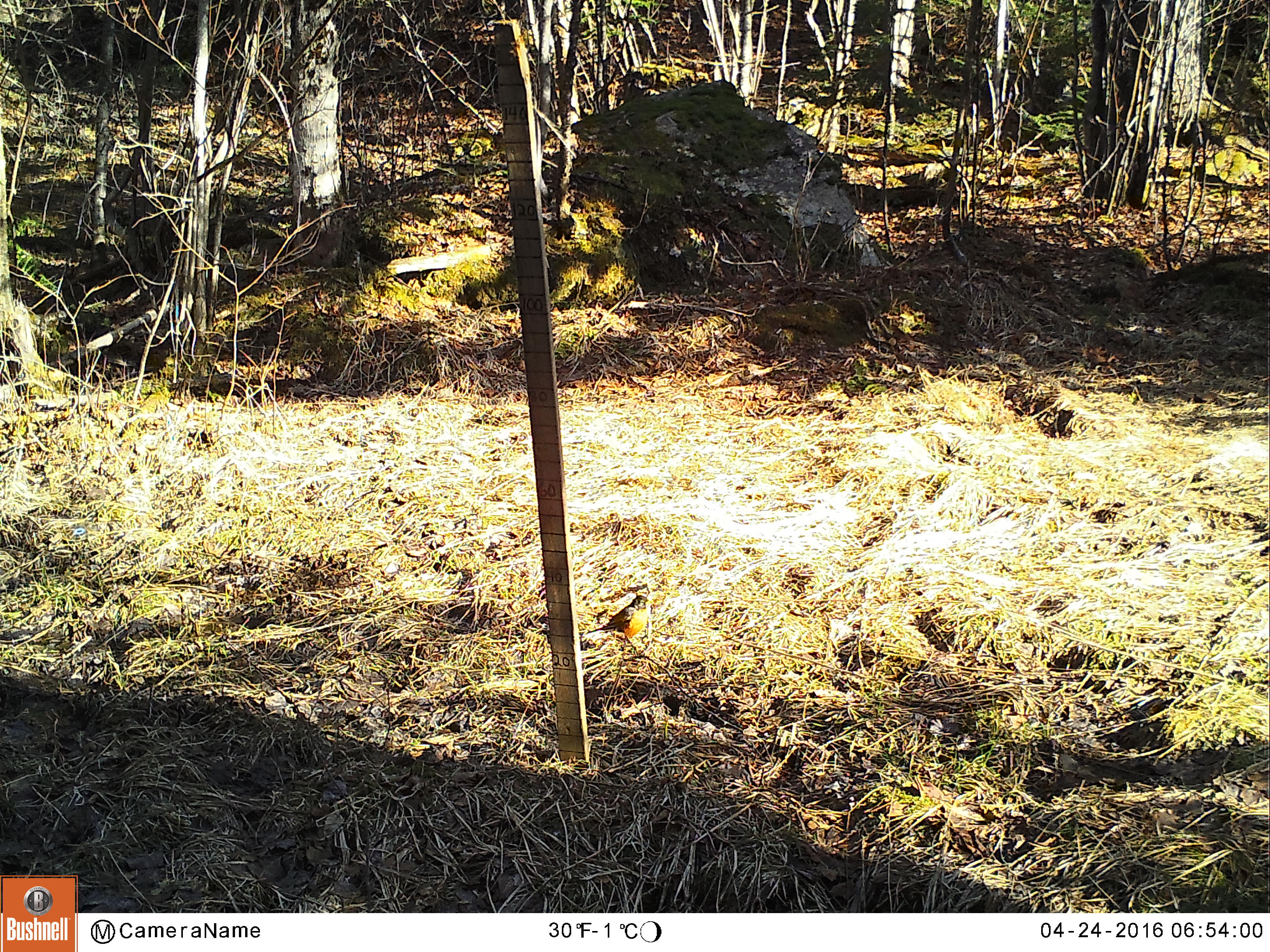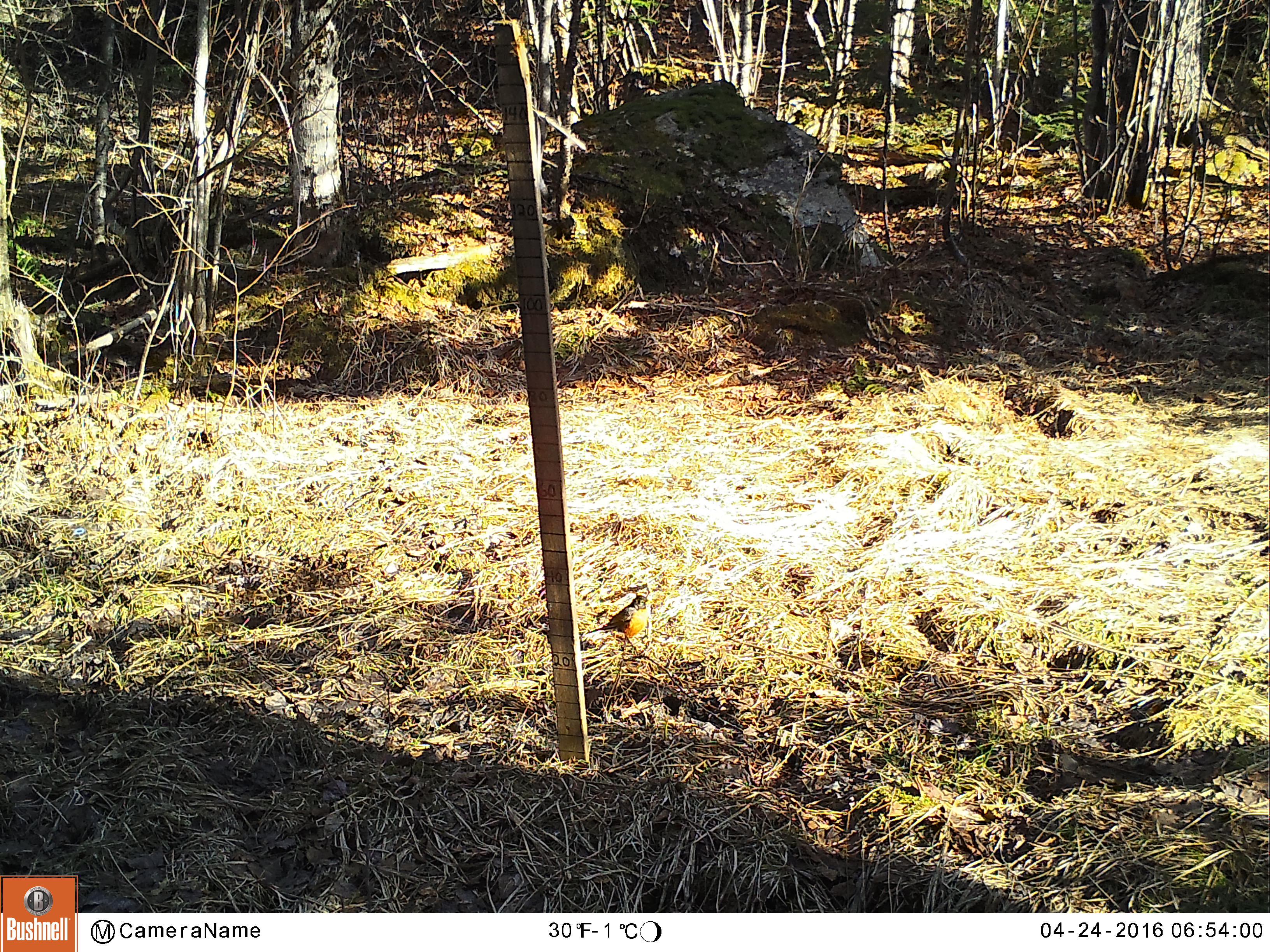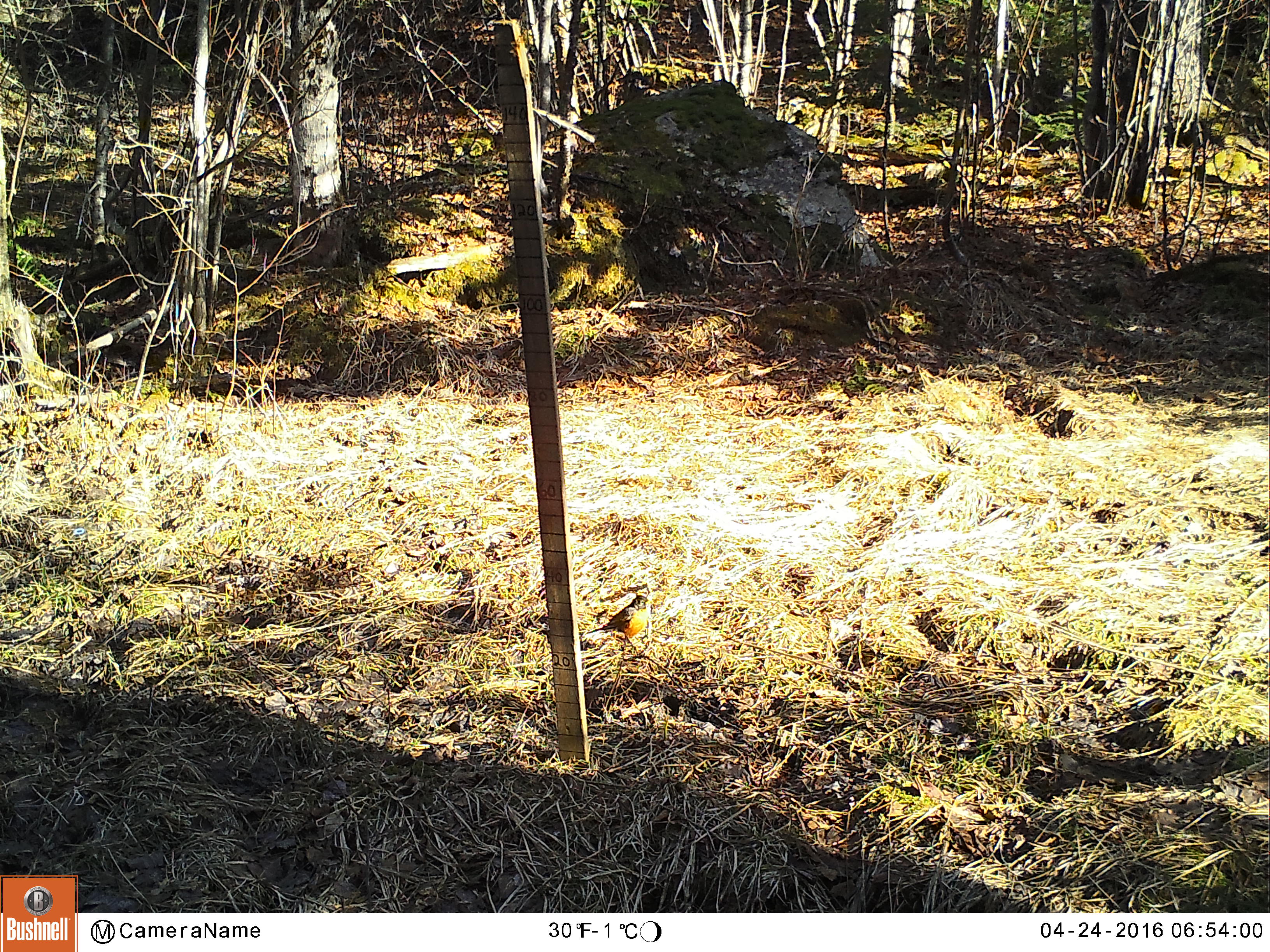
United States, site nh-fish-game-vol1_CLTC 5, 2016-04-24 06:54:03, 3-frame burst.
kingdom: Animalia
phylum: Chordata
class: Aves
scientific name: Aves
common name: bird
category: bird sp.